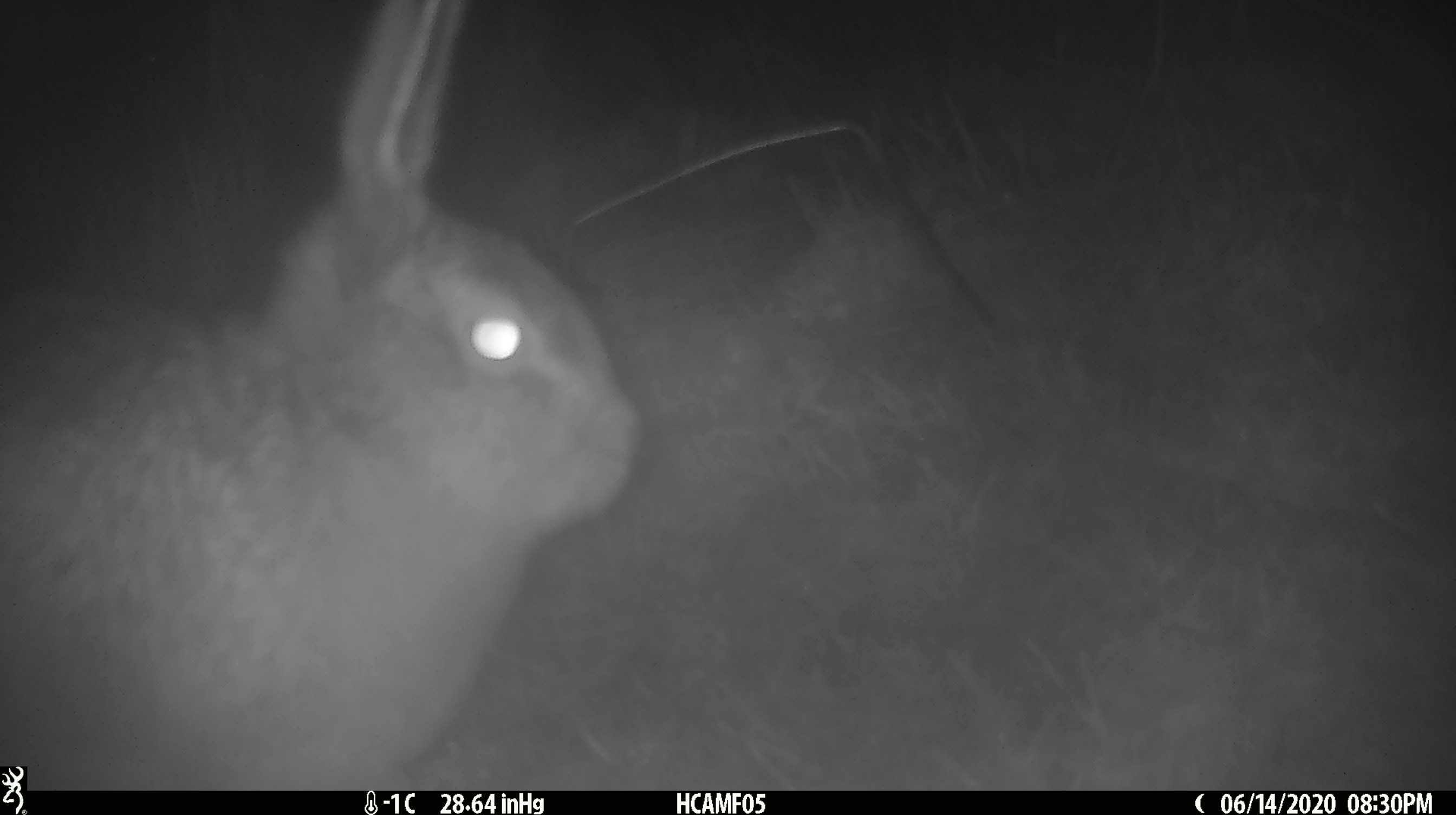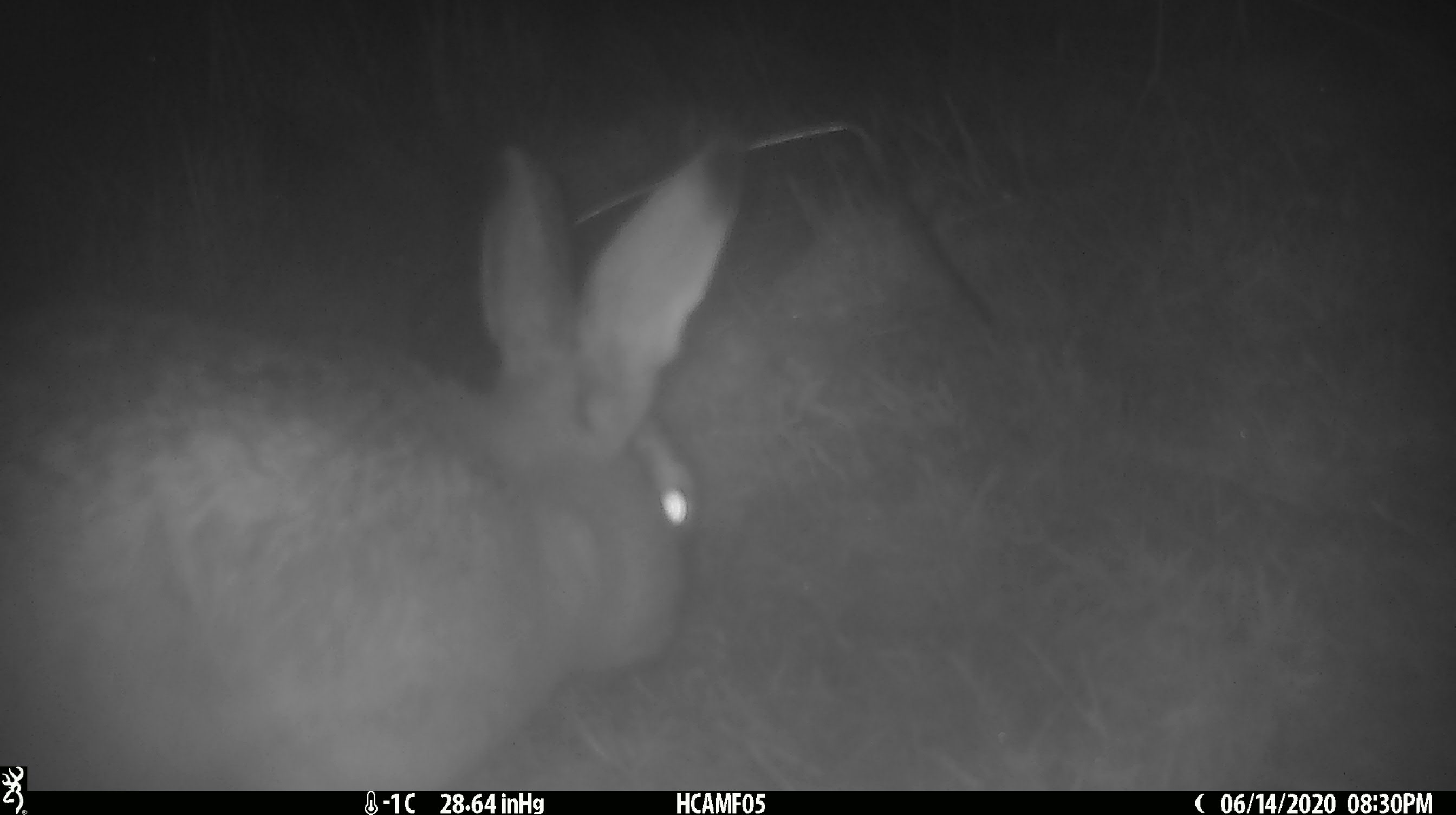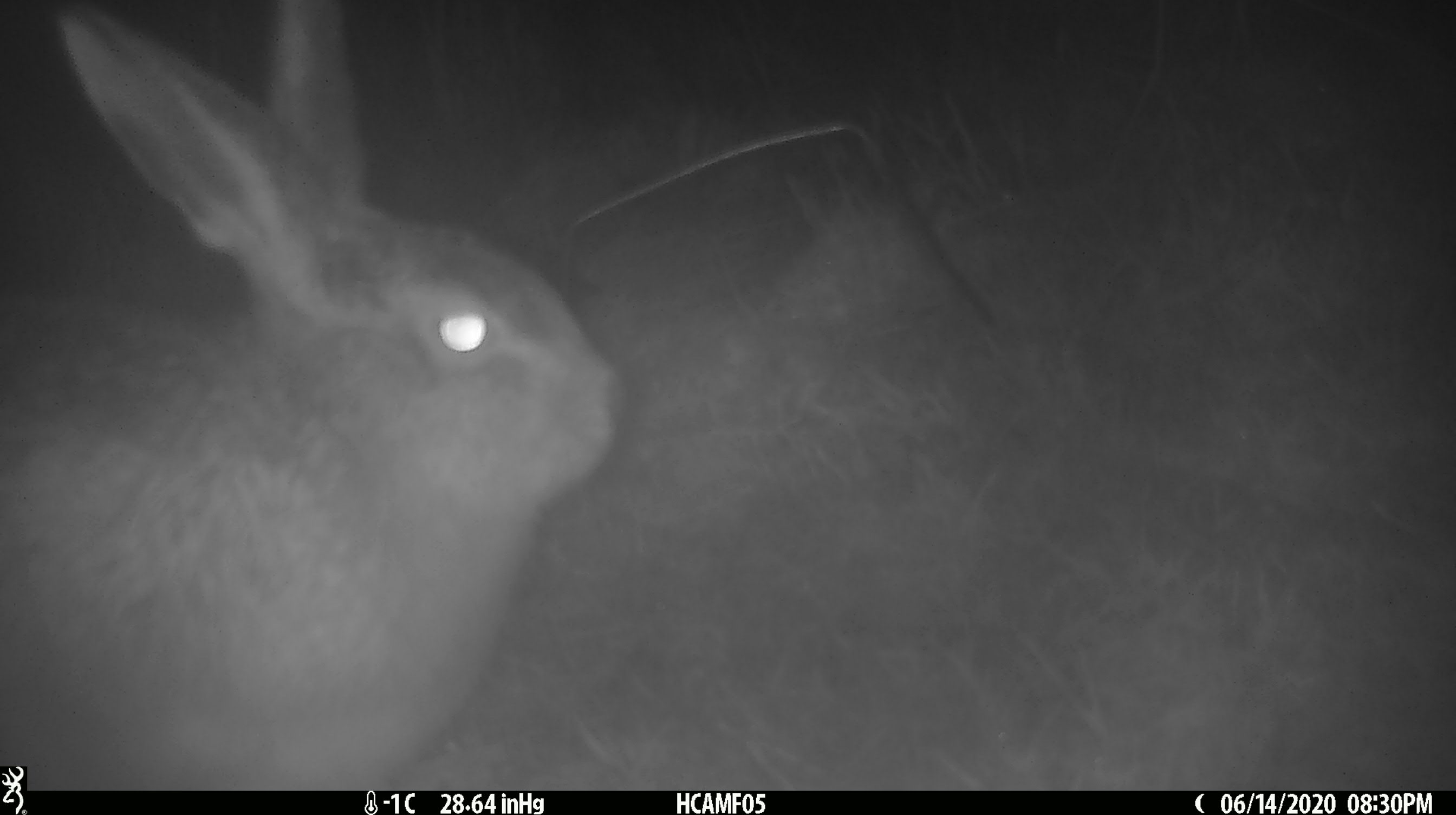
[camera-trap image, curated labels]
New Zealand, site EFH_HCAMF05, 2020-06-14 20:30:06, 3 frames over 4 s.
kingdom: Animalia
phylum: Chordata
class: Mammalia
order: Lagomorpha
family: Leporidae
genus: Lepus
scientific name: Lepus europaeus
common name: brown hare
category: hare